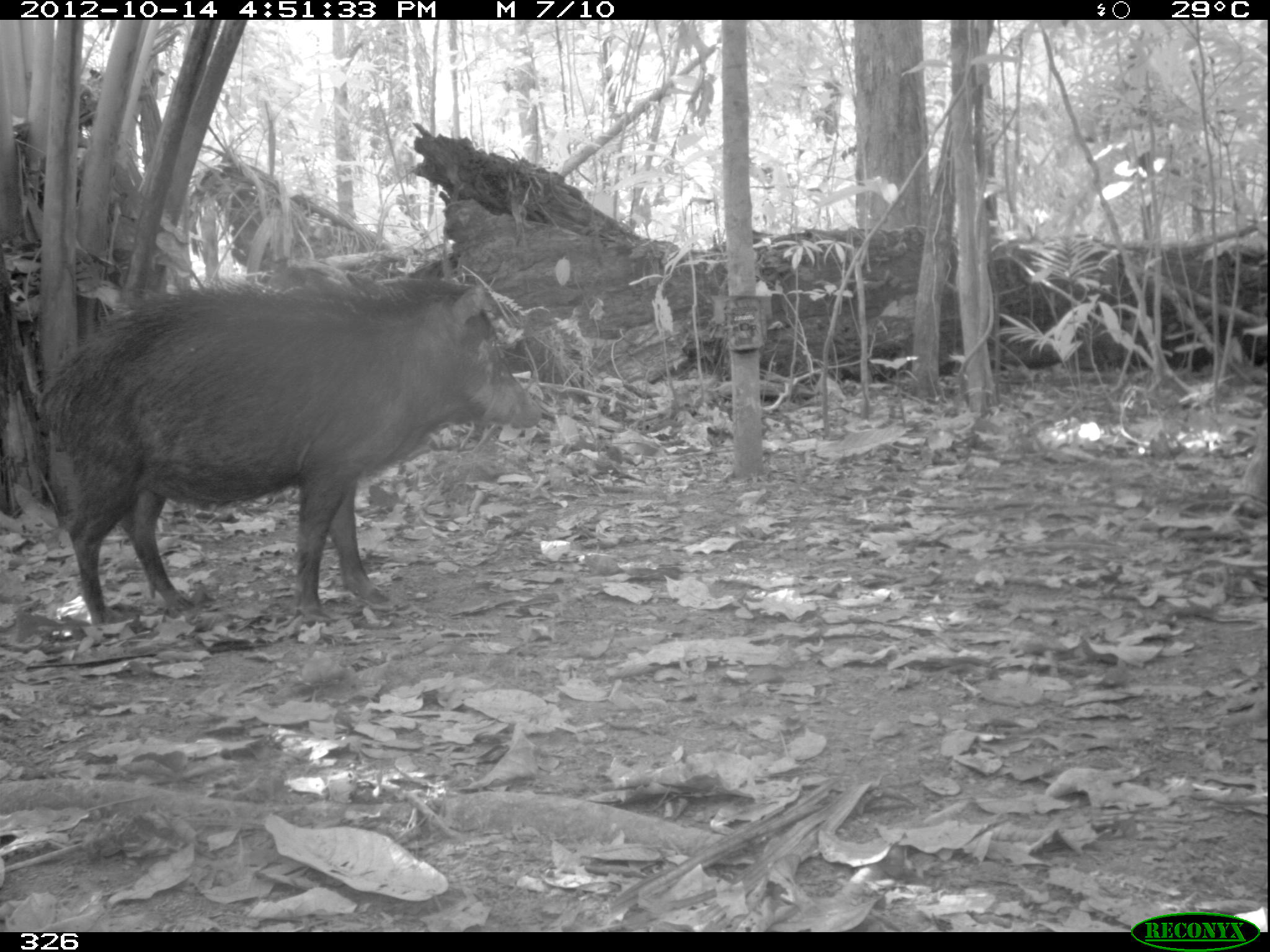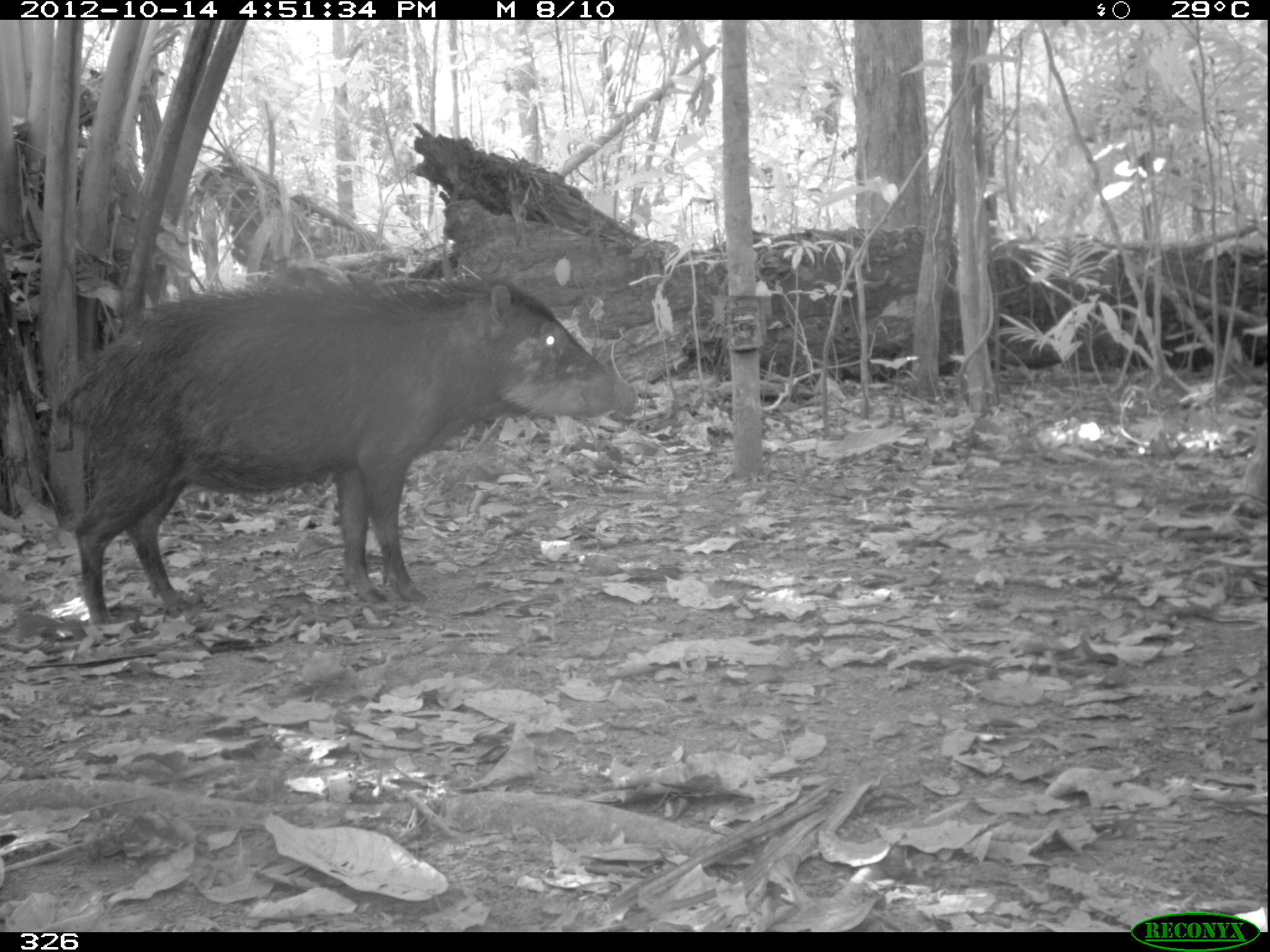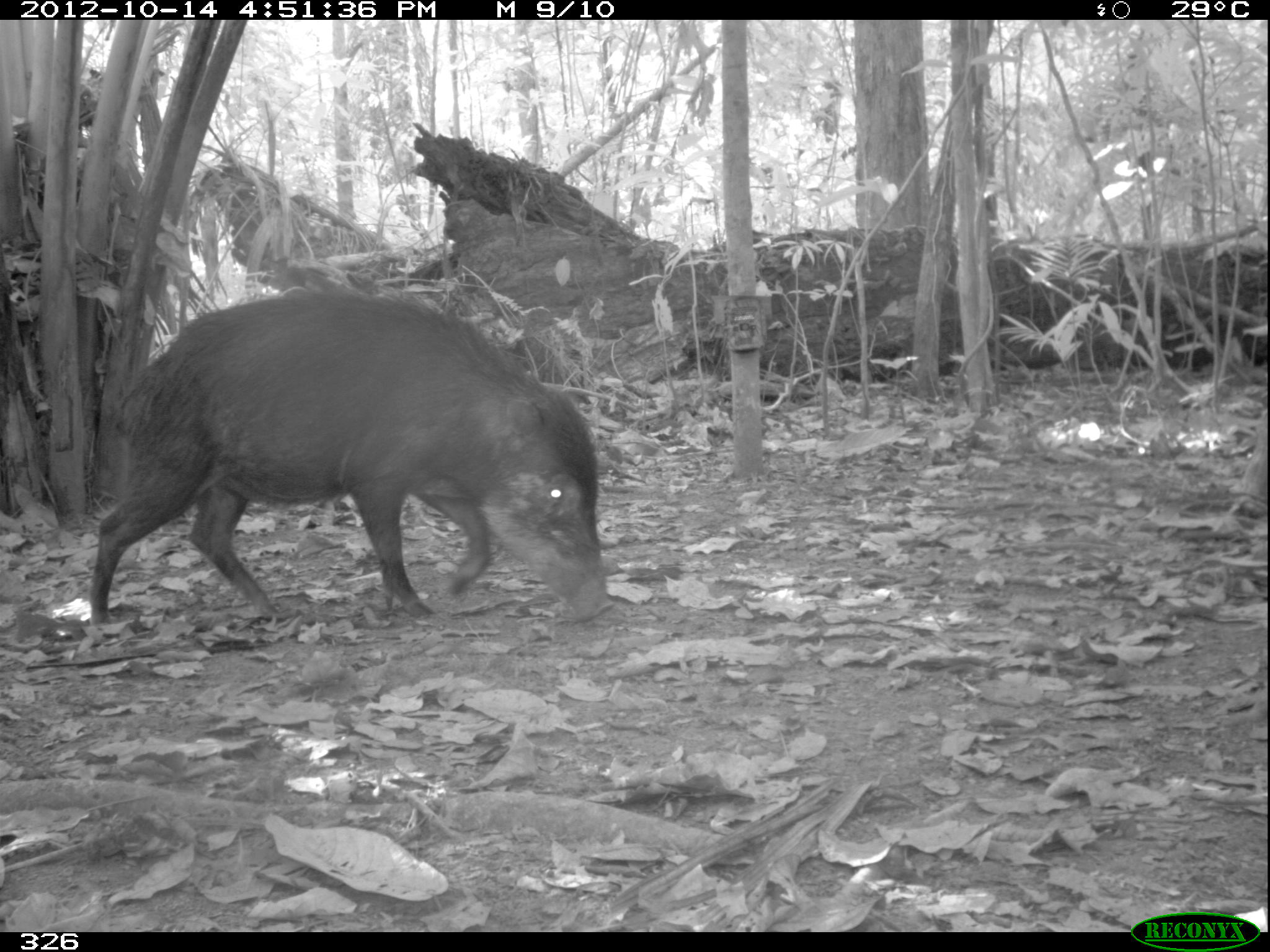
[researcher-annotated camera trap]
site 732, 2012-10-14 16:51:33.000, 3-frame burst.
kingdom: Animalia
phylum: Chordata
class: Mammalia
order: Artiodactyla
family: Tayassuidae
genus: Tayassu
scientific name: Tayassu pecari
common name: white-lipped peccary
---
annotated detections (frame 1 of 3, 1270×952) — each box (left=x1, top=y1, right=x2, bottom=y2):
tayassu pecari: (left=31, top=273, right=542, bottom=626)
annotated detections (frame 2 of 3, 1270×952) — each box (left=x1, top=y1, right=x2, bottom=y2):
tayassu pecari: (left=56, top=275, right=637, bottom=626)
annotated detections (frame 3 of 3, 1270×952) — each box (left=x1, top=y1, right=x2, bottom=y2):
tayassu pecari: (left=90, top=289, right=612, bottom=623)